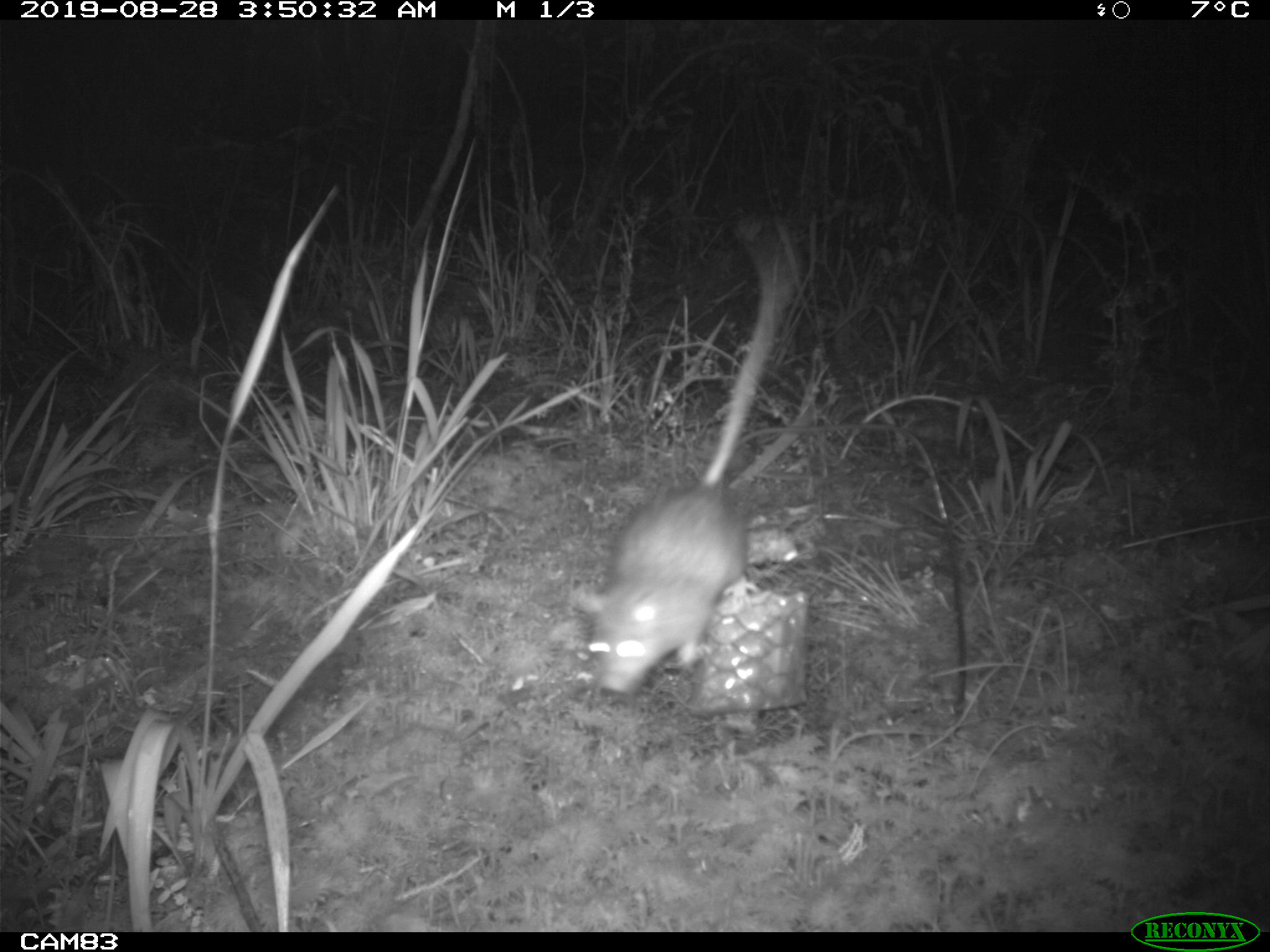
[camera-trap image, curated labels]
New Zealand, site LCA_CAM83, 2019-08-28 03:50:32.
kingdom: Animalia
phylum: Chordata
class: Mammalia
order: Rodentia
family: Muridae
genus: Rattus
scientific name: Rattus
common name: rat